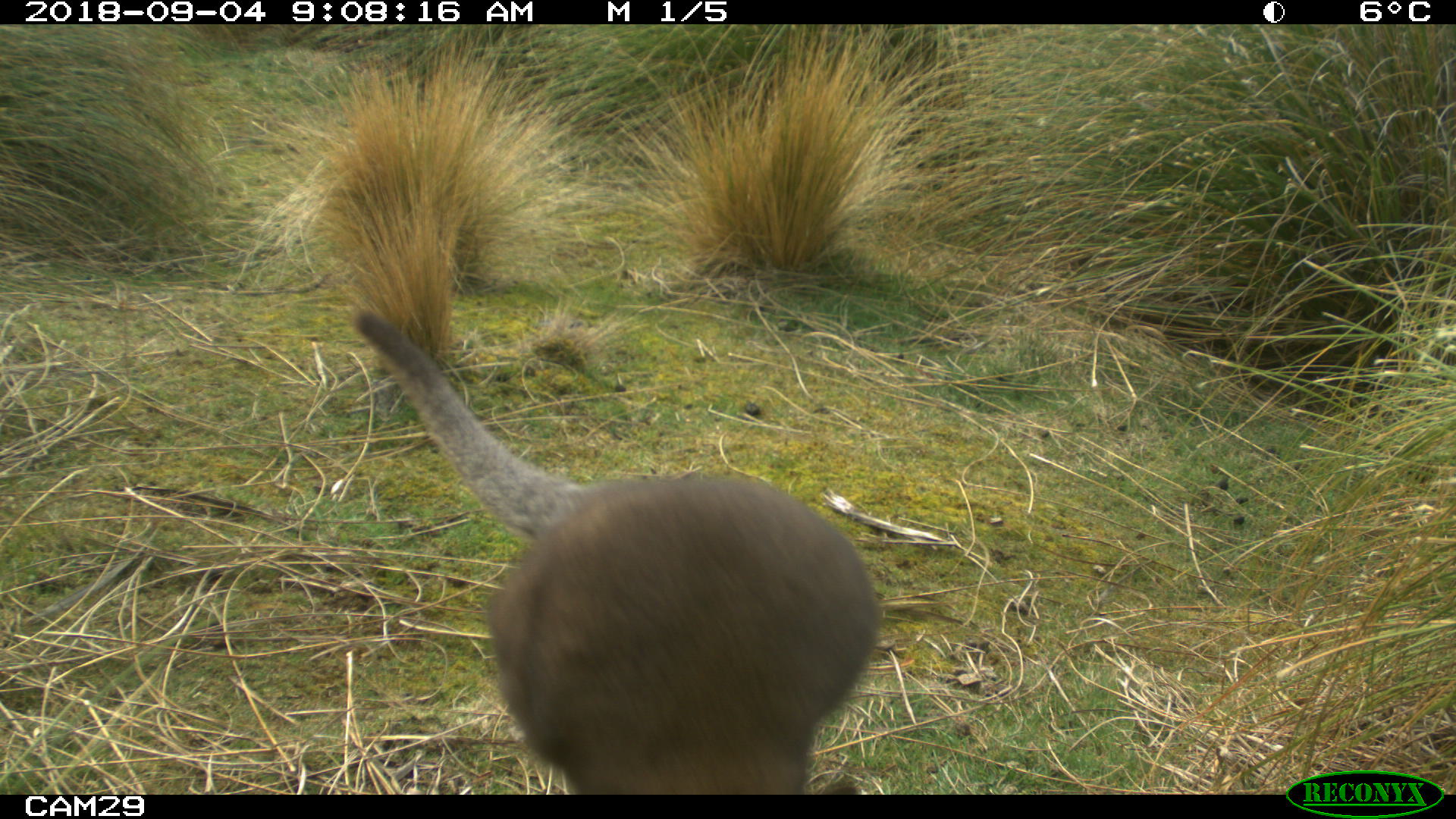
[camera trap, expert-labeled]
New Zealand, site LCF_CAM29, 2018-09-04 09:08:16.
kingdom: Animalia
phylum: Chordata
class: Mammalia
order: Diprotodontia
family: Macropodidae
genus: Notamacropus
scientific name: Notamacropus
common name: wallaby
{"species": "wallaby (Notamacropus)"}